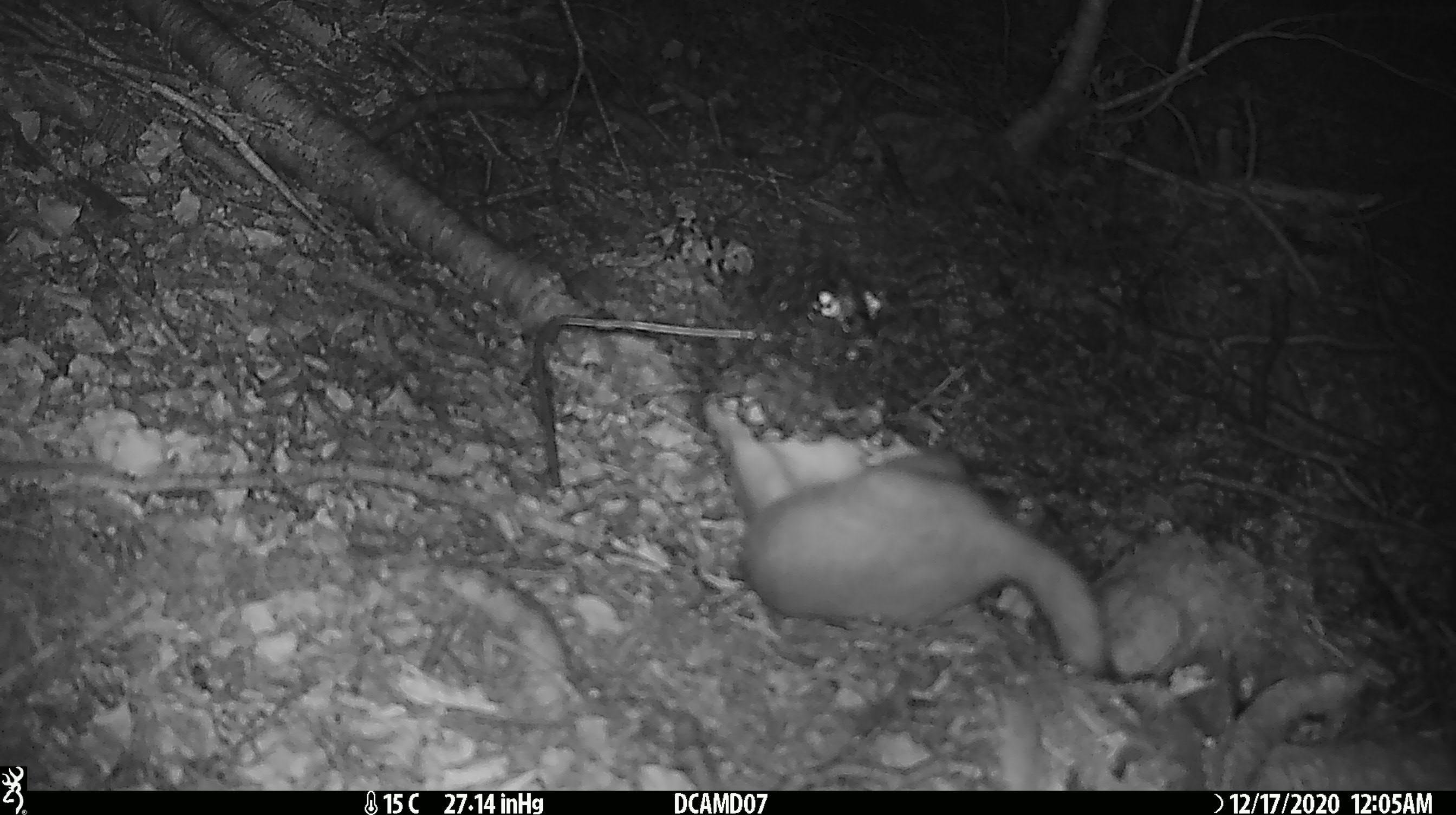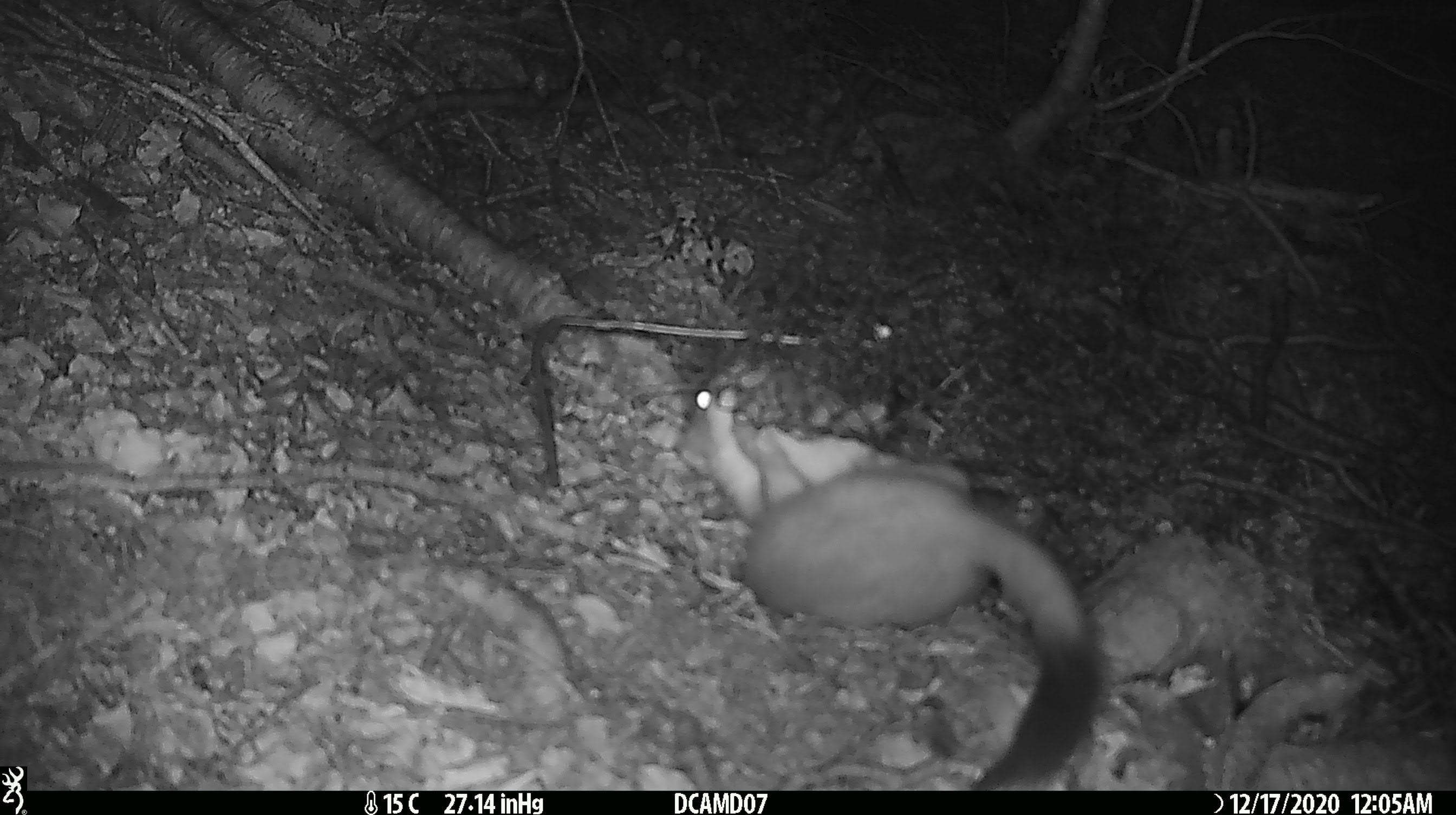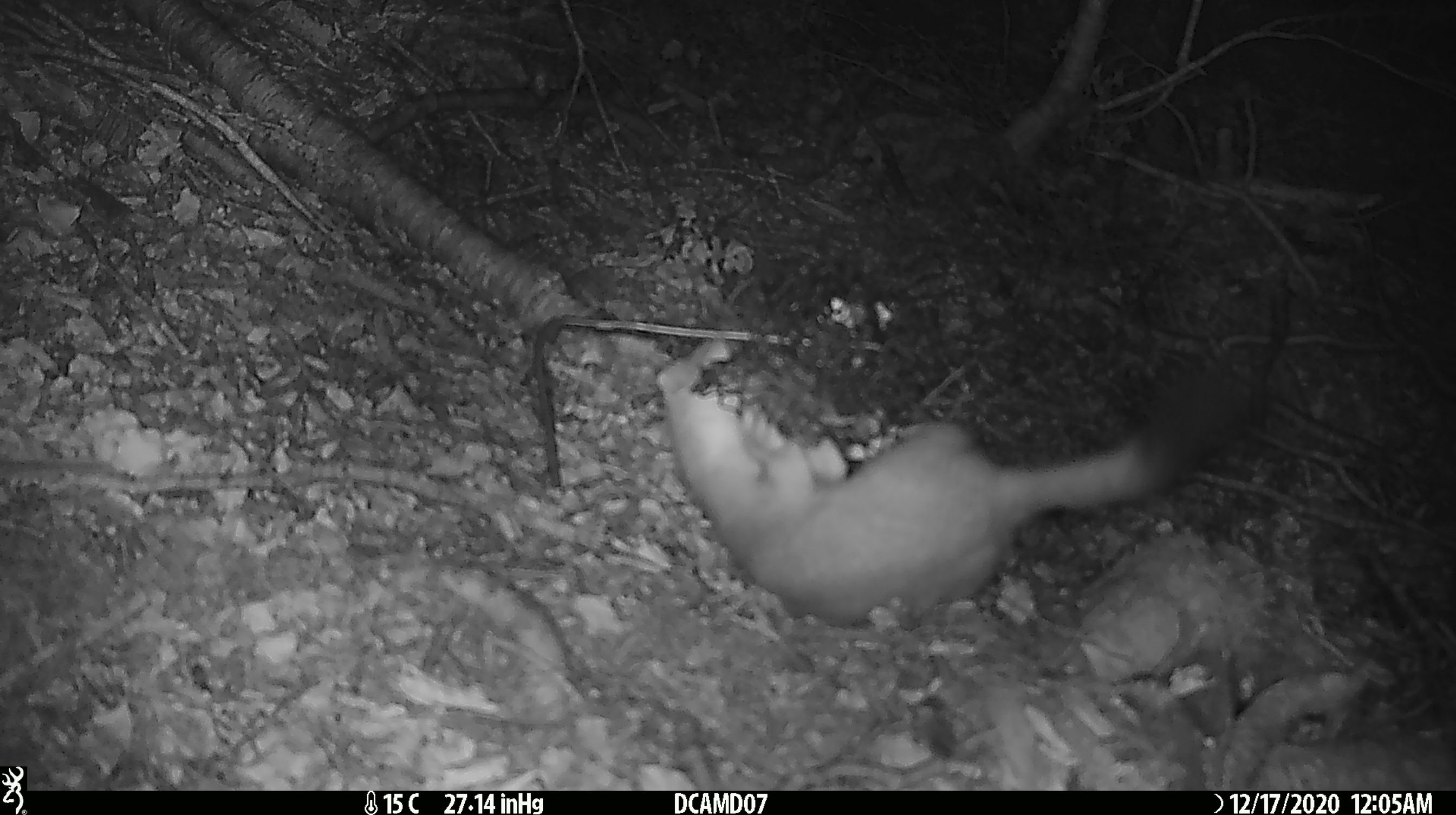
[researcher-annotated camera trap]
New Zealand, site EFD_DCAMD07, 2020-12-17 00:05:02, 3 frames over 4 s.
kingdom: Animalia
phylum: Chordata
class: Mammalia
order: Carnivora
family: Mustelidae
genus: Mustela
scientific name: Mustela erminea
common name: stoat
Stoat (Mustela erminea).